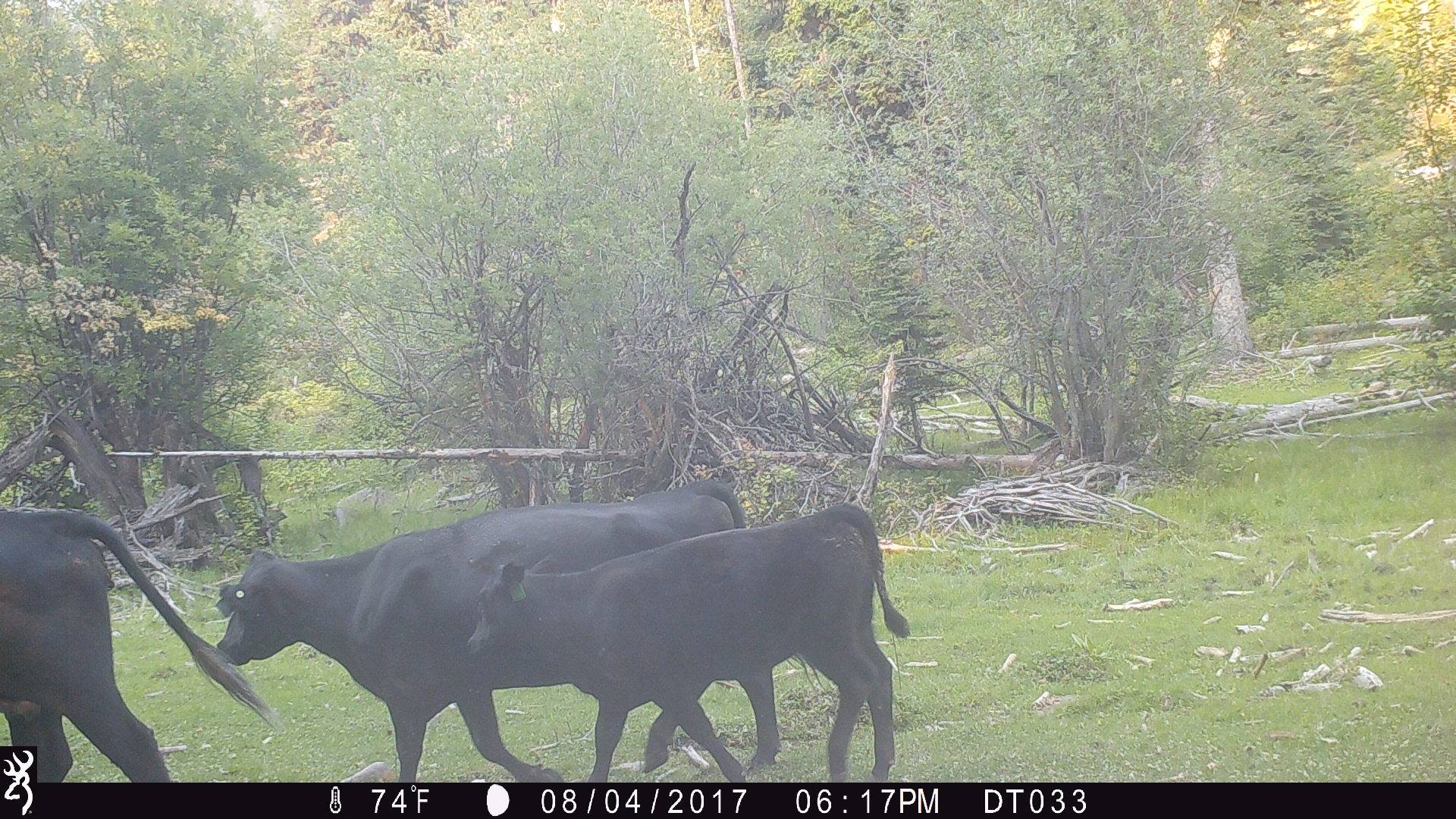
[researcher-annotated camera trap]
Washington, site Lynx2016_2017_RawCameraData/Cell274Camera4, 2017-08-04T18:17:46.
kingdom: Animalia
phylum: Chordata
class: Mammalia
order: Artiodactyla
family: Bovidae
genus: Bos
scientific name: Bos taurus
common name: domestic cattle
Domestic cattle (Bos taurus). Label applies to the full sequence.